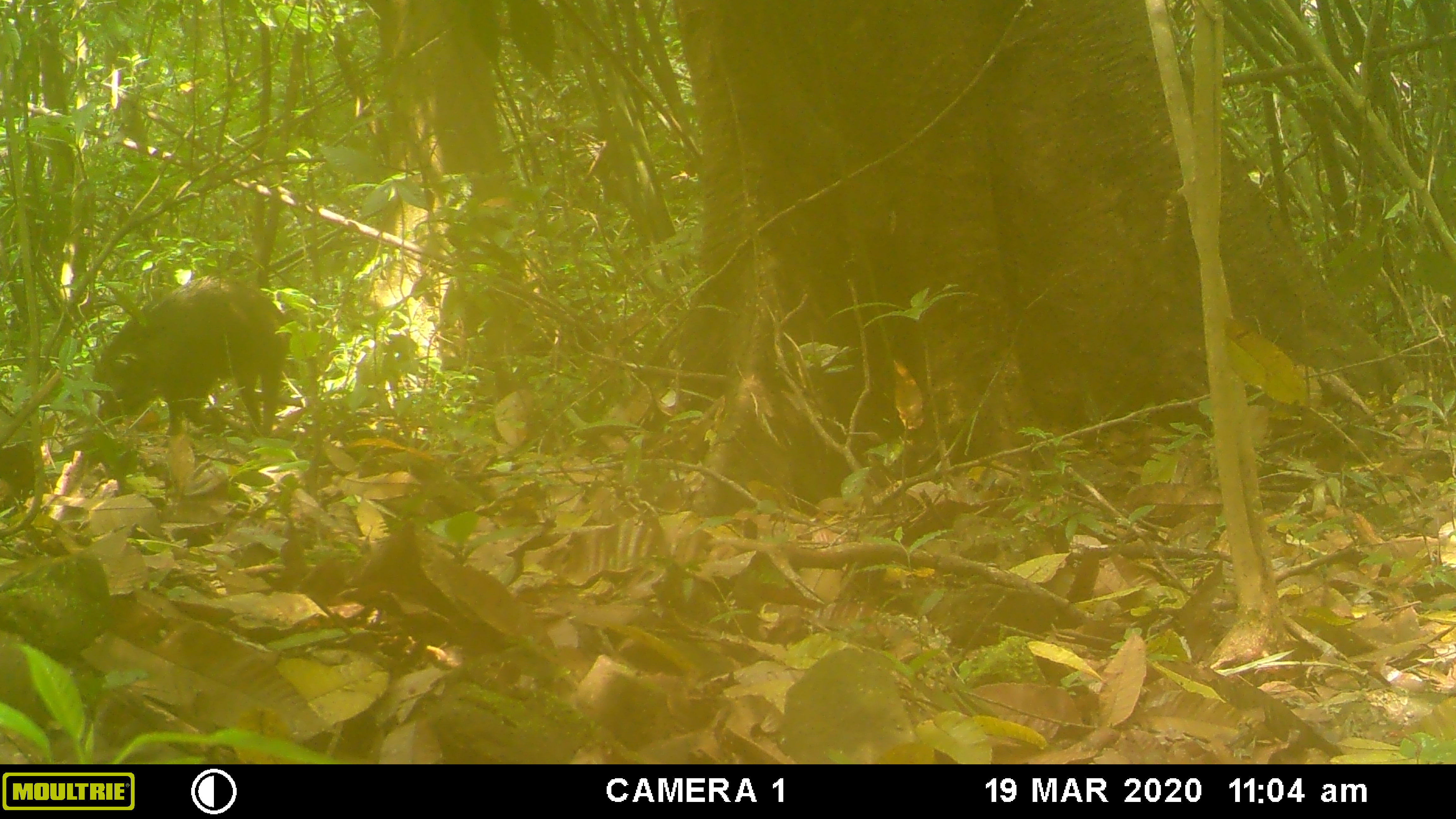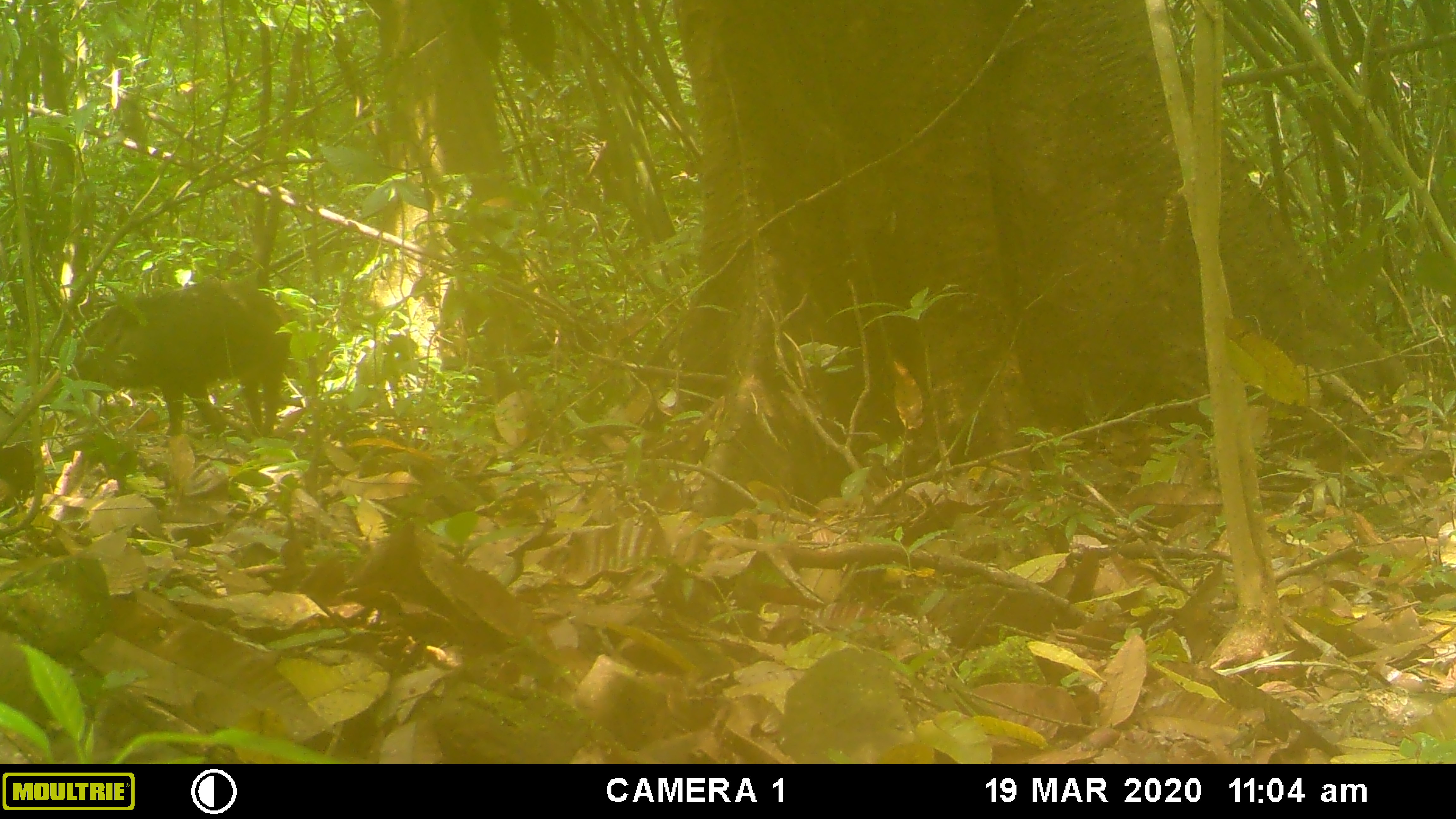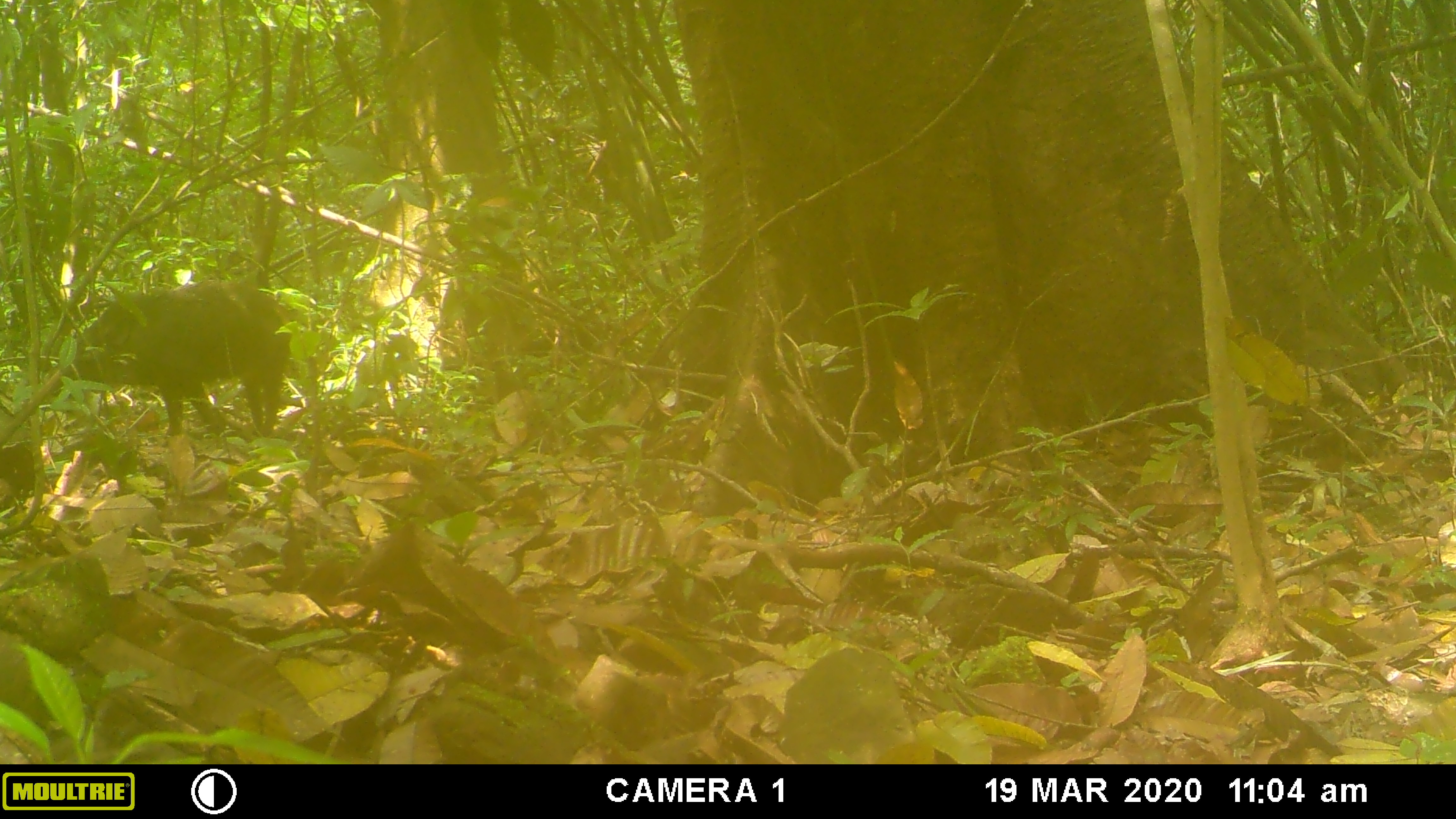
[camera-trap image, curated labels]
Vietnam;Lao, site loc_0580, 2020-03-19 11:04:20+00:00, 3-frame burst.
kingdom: Animalia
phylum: Chordata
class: Mammalia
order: Artiodactyla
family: Suidae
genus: Sus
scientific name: Sus scrofa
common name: eurasian wild pig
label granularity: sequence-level